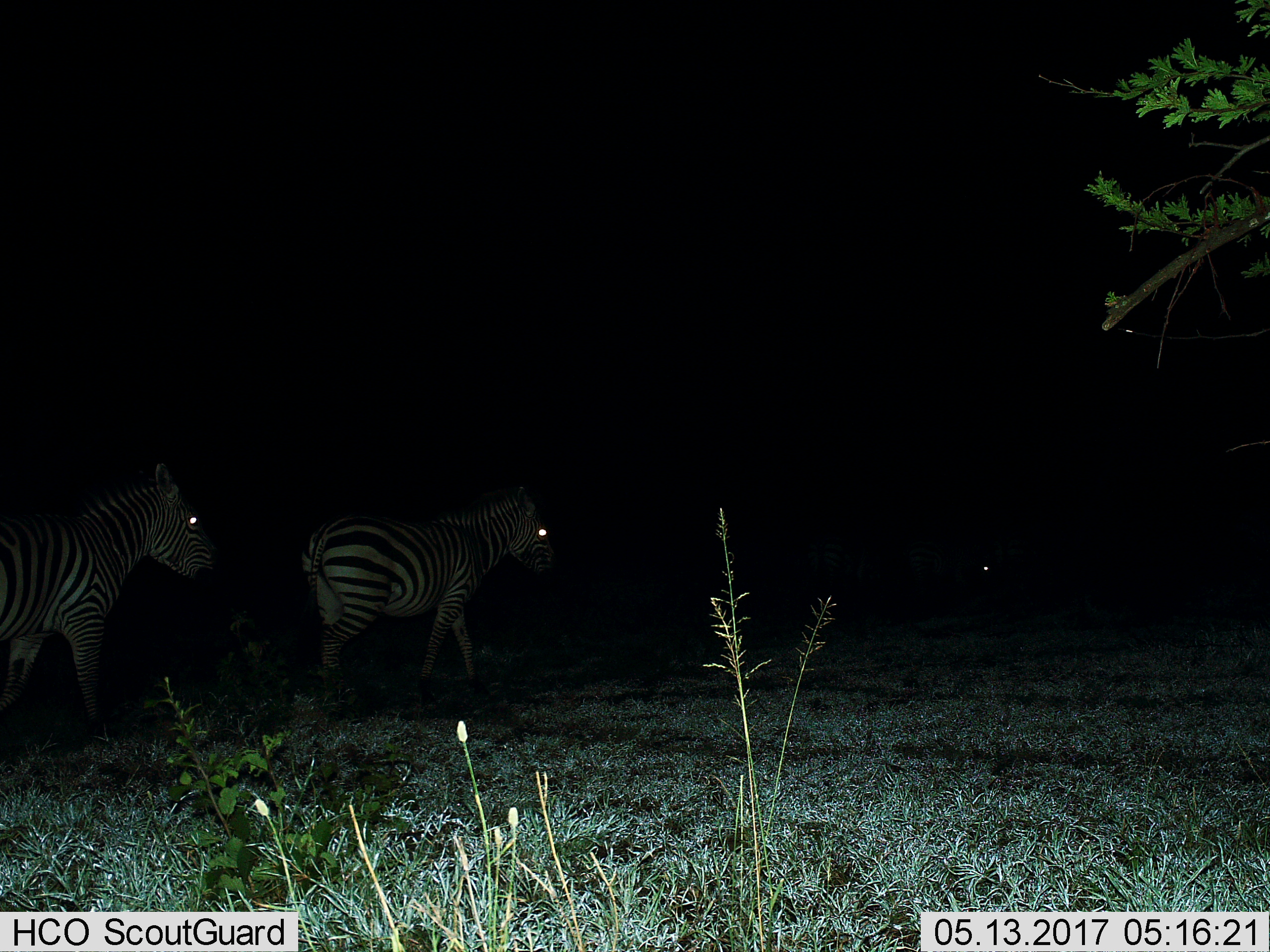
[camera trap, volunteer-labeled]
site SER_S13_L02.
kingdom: Animalia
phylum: Chordata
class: Mammalia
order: Perissodactyla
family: Equidae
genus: Equus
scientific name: Equus quagga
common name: plains zebra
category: zebraplains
Zebraplains (plains zebra) (Equus quagga), count 3. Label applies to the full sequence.